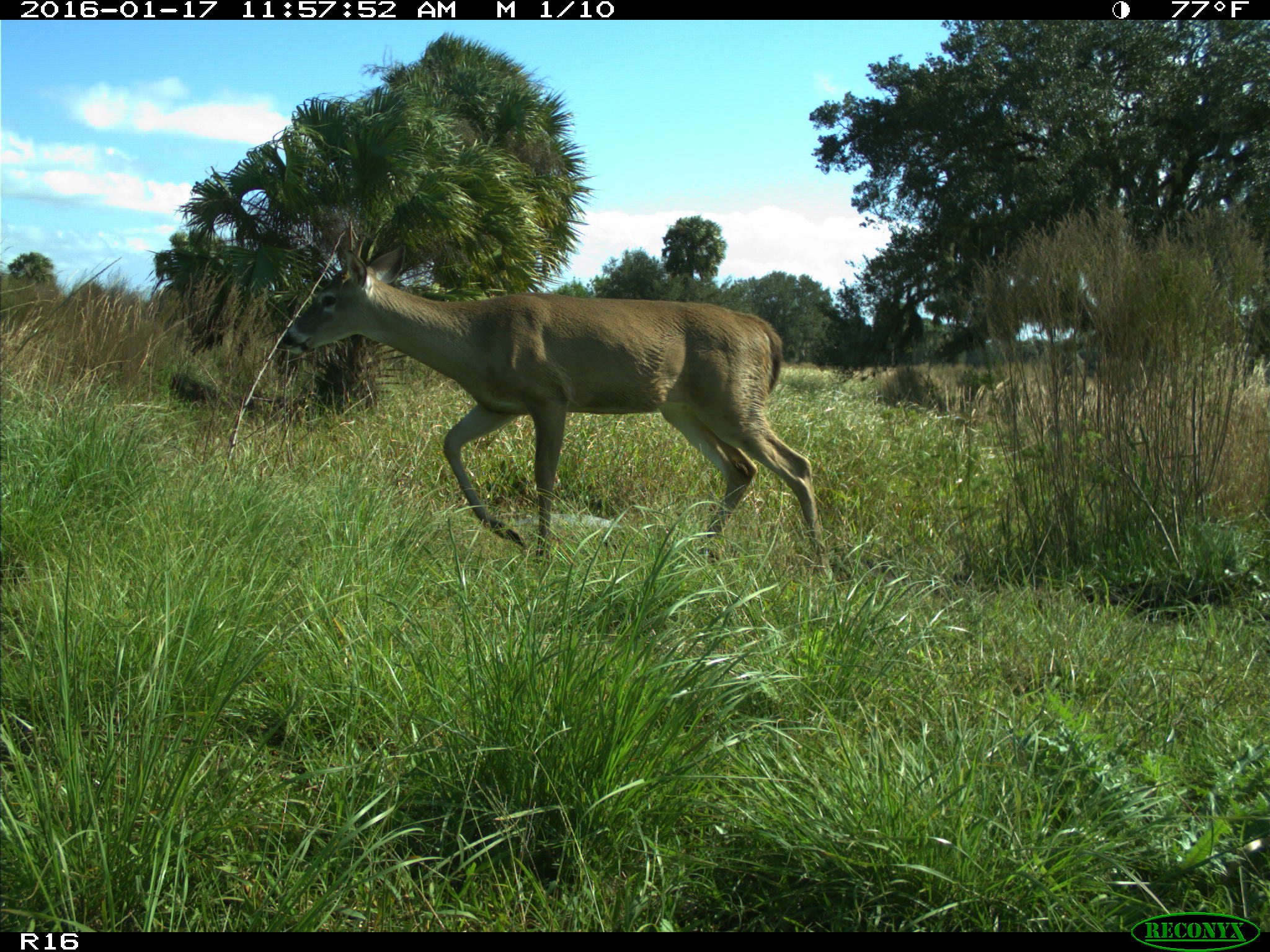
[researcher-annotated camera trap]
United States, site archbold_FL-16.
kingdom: Animalia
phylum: Chordata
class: Mammalia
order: Artiodactyla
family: Cervidae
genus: Odocoileus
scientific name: Odocoileus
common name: deer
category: unidentified deer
Unidentified deer (deer) (Odocoileus).